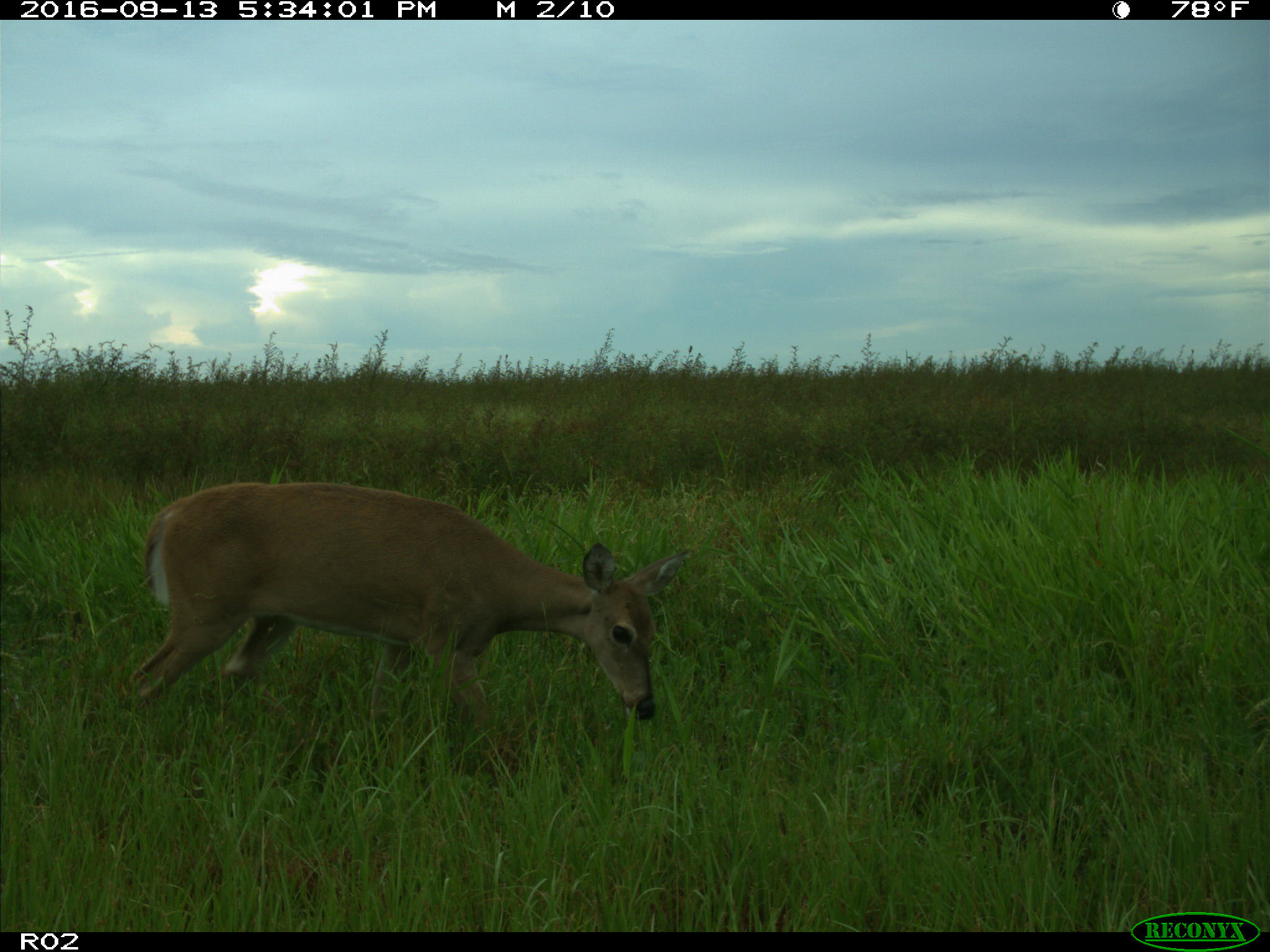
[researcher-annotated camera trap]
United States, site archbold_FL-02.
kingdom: Animalia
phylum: Chordata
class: Mammalia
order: Artiodactyla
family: Cervidae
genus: Odocoileus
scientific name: Odocoileus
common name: deer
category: unidentified deer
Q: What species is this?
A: Unidentified deer (deer) (Odocoileus).